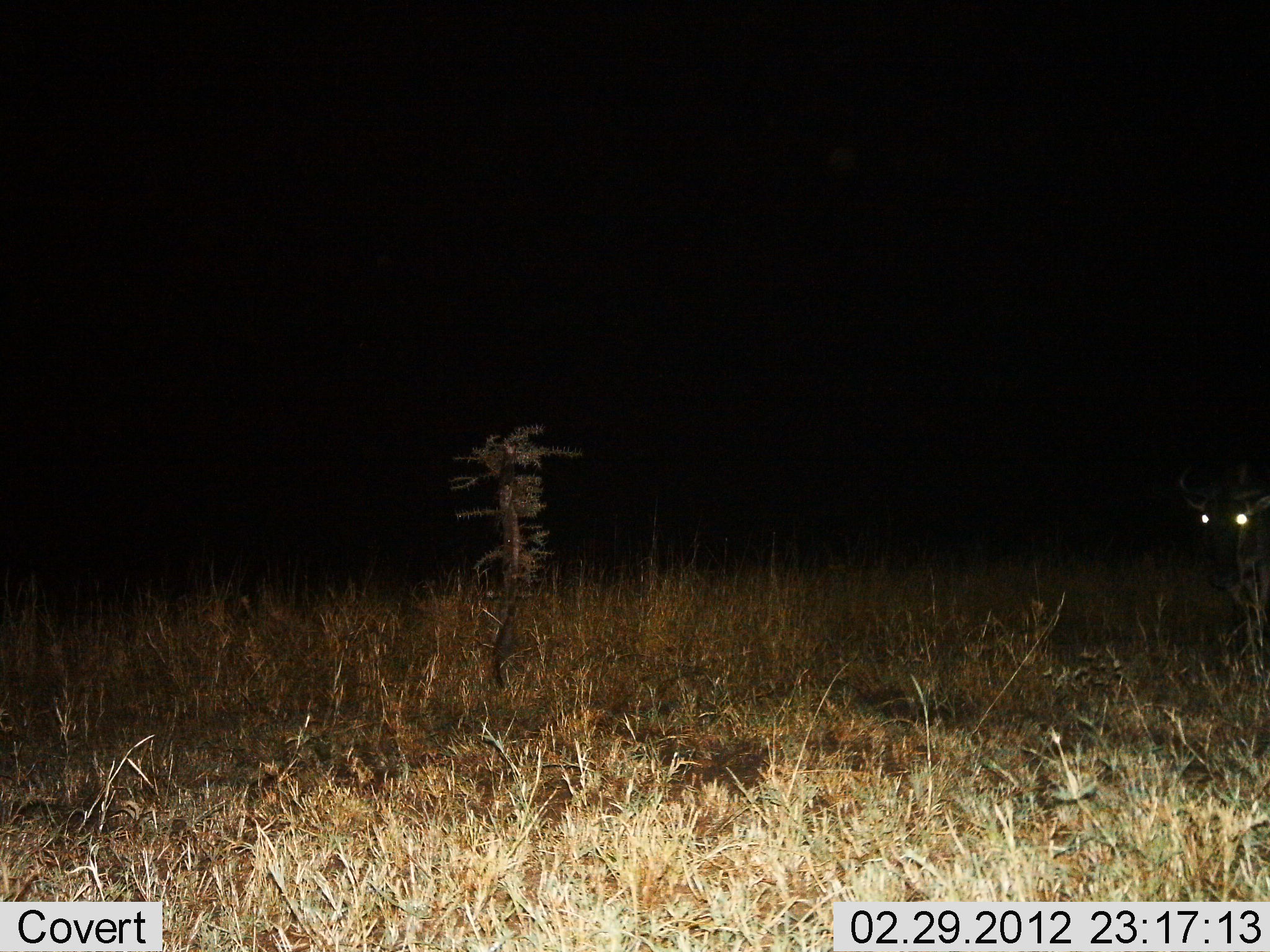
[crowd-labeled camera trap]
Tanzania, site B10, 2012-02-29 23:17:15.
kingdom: Animalia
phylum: Chordata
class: Mammalia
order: Artiodactyla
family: Bovidae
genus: Connochaetes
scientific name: Connochaetes taurinus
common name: blue wildebeest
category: wildebeest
Wildebeest (blue wildebeest) (Connochaetes taurinus), count 1. Behavior (volunteer vote fractions): standing 90%, resting 0%, moving 10%, interacting 0%. Young present (vote fraction): 0%. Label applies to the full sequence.